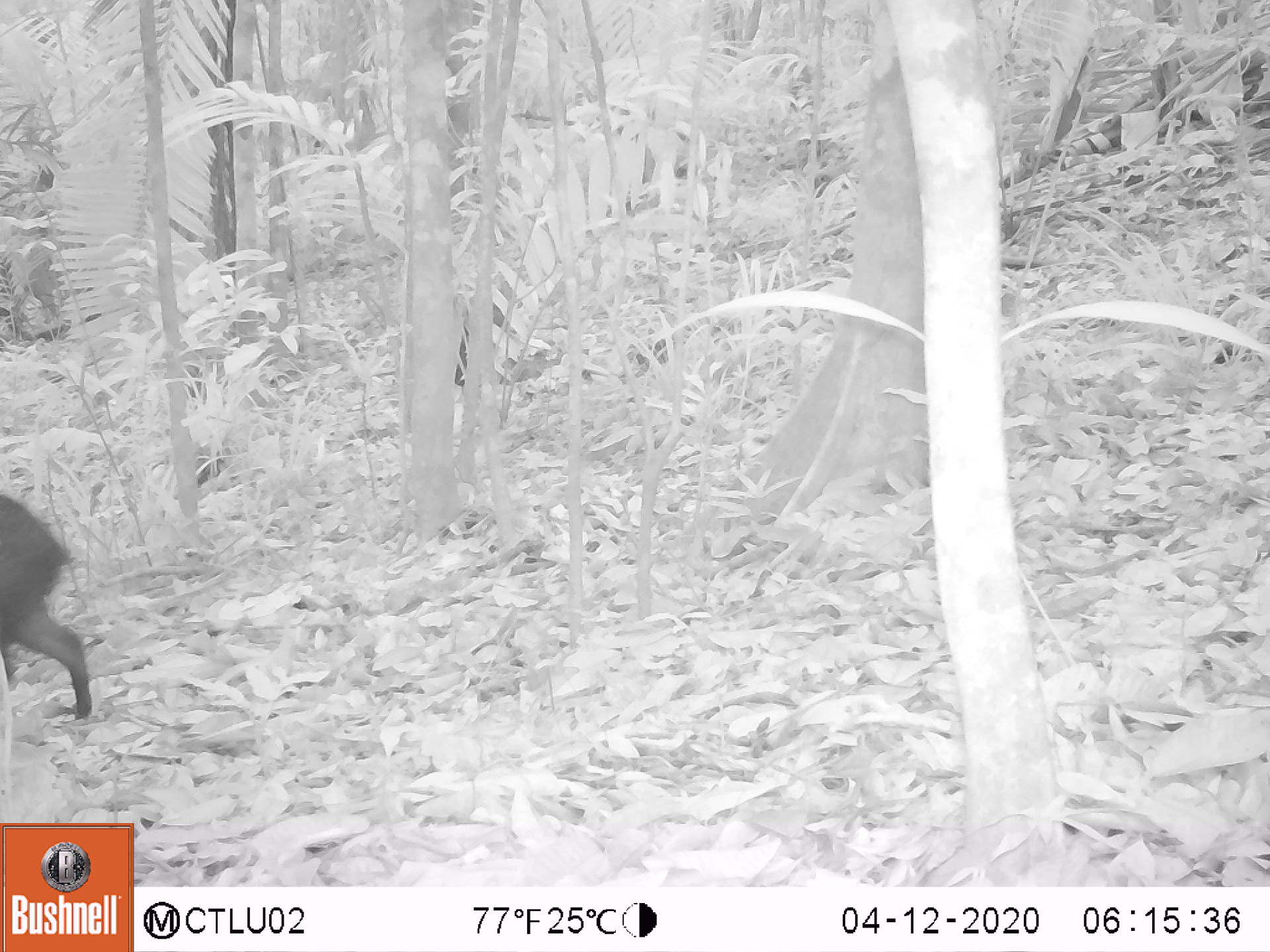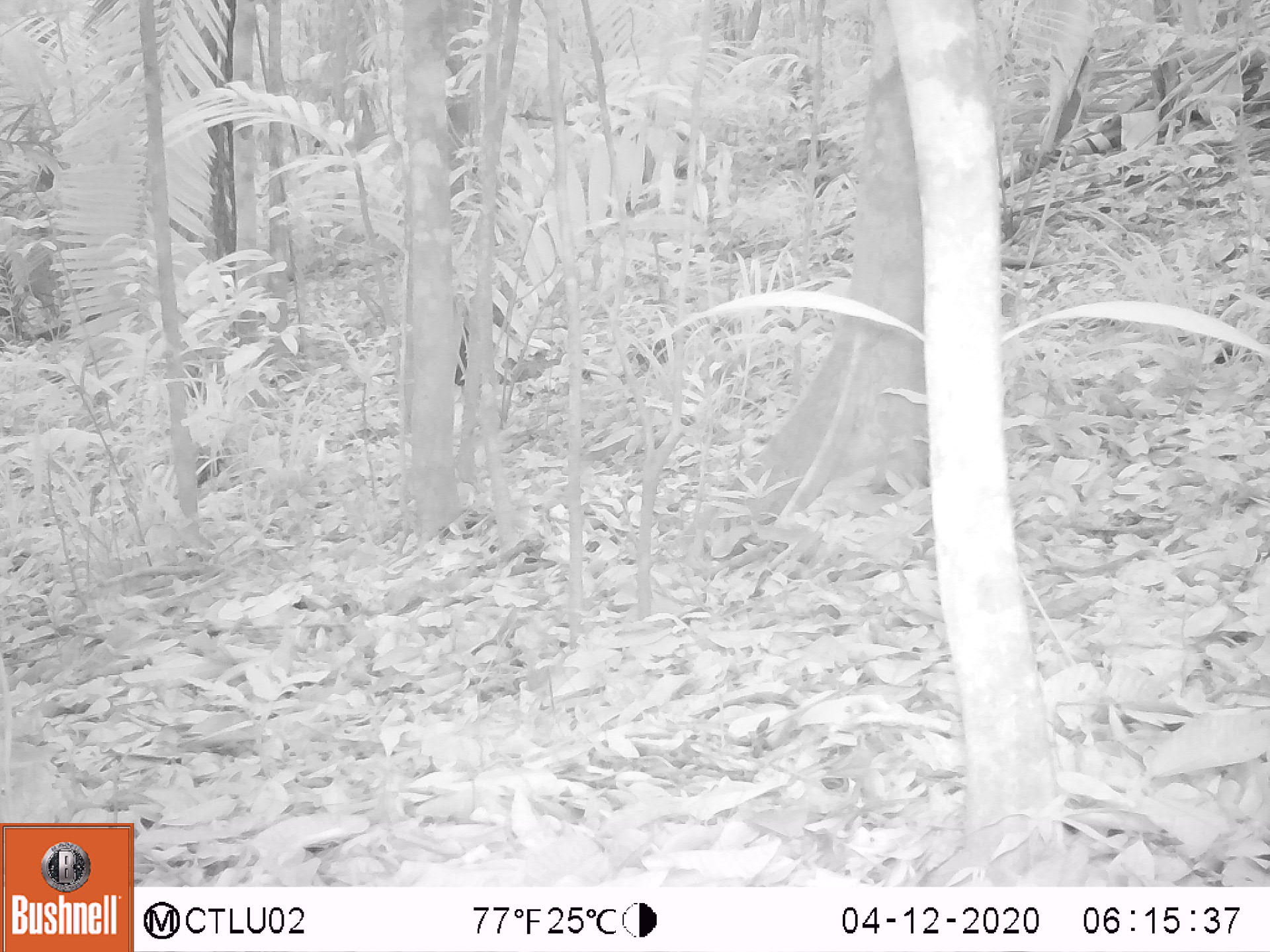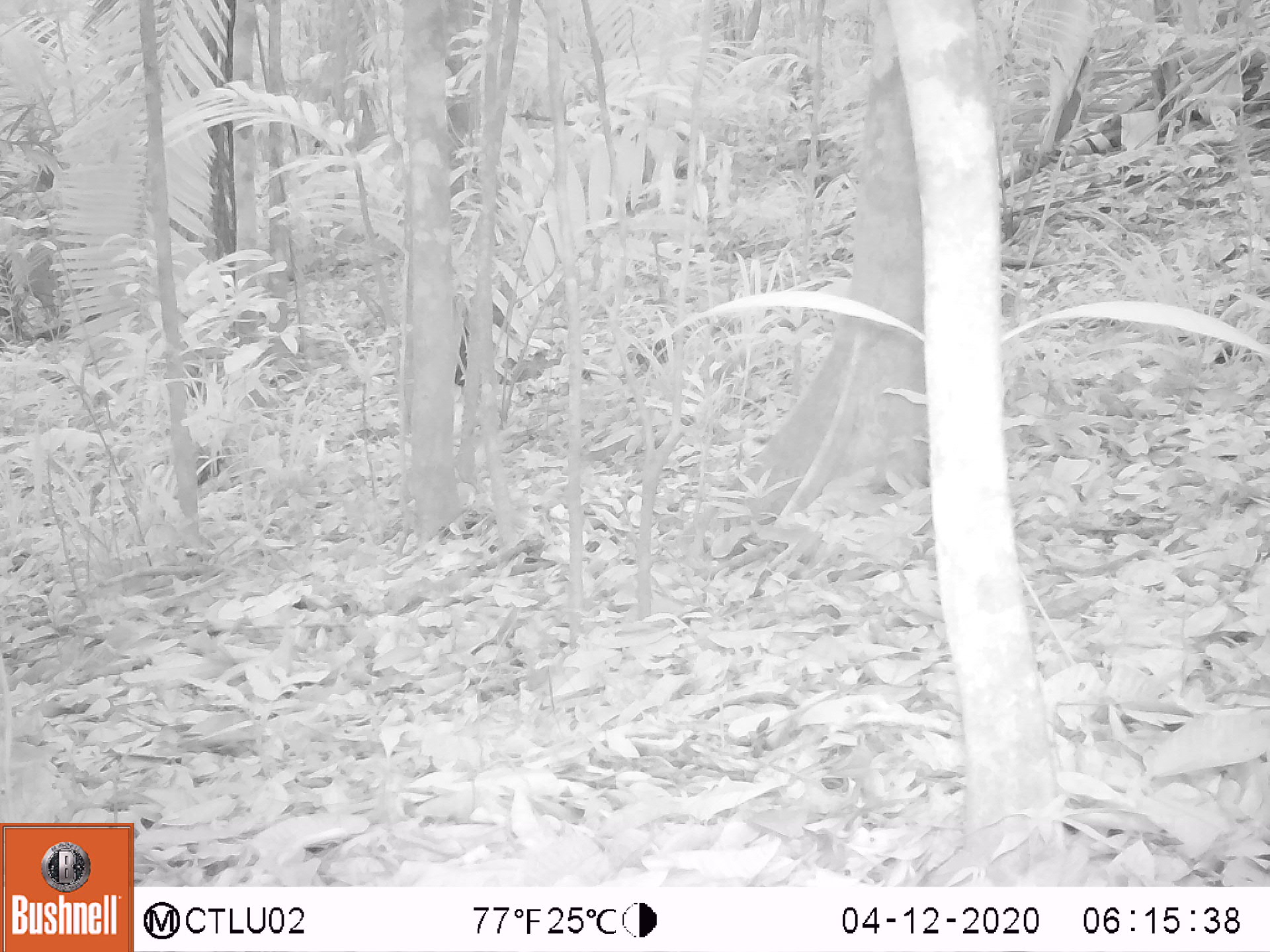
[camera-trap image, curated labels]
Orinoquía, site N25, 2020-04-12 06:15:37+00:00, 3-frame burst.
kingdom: Animalia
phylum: Chordata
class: Mammalia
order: Artiodactyla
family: Tayassuidae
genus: Pecari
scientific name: Pecari tajacu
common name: collared peccary